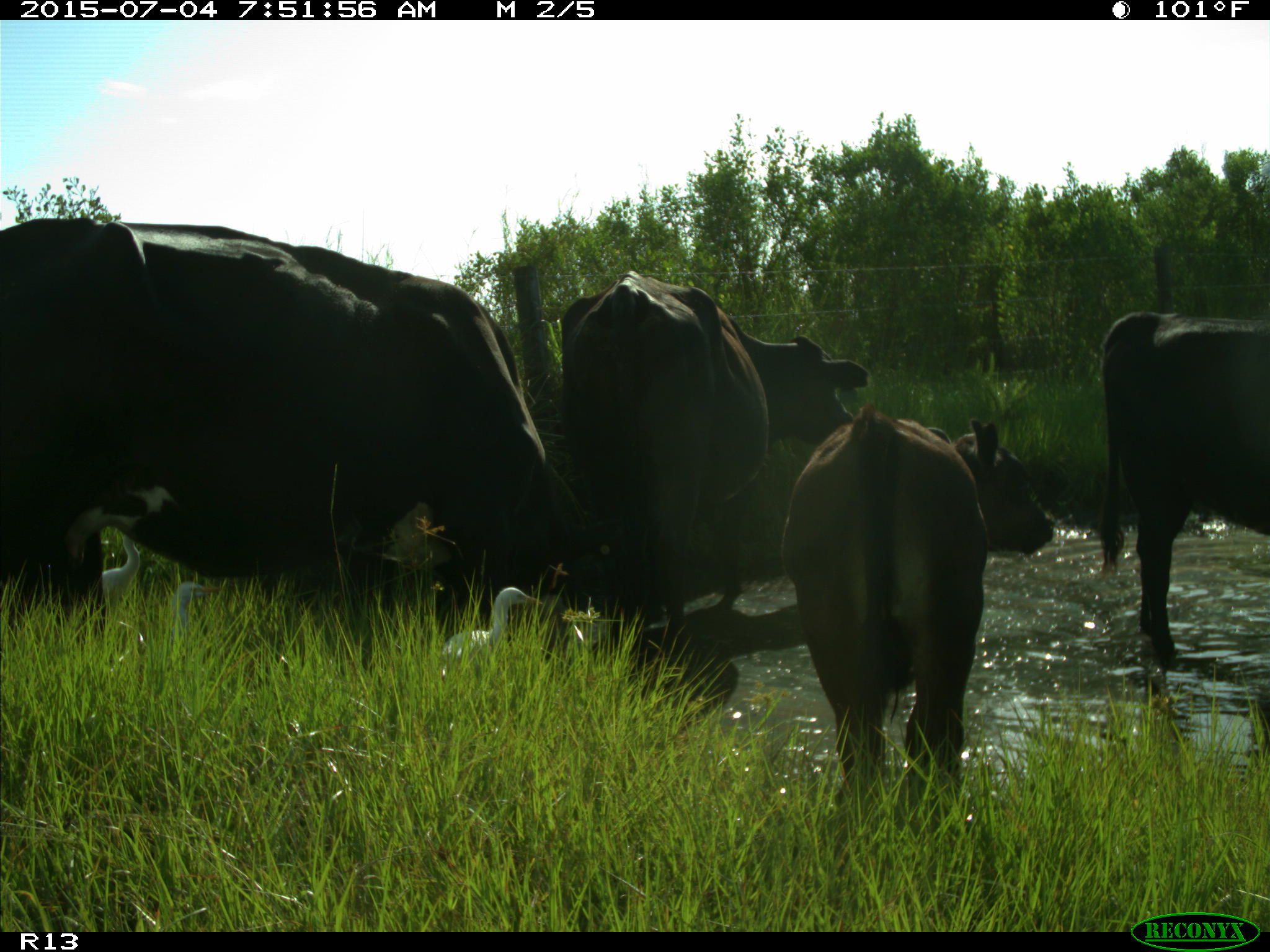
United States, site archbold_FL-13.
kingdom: Animalia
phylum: Chordata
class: Mammalia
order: Artiodactyla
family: Bovidae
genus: Bos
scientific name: Bos taurus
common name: domestic cow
Bos taurus (domestic cow).